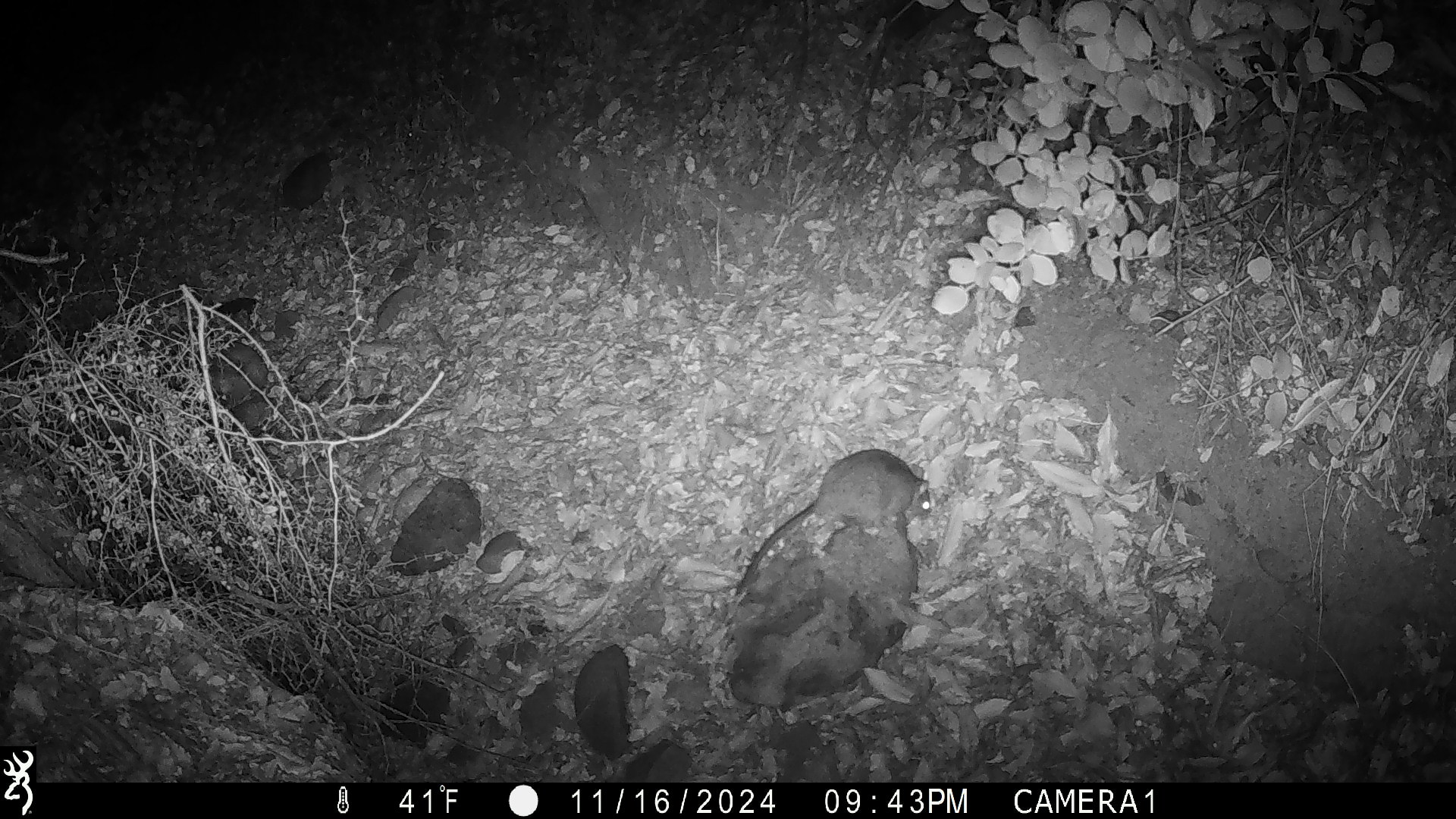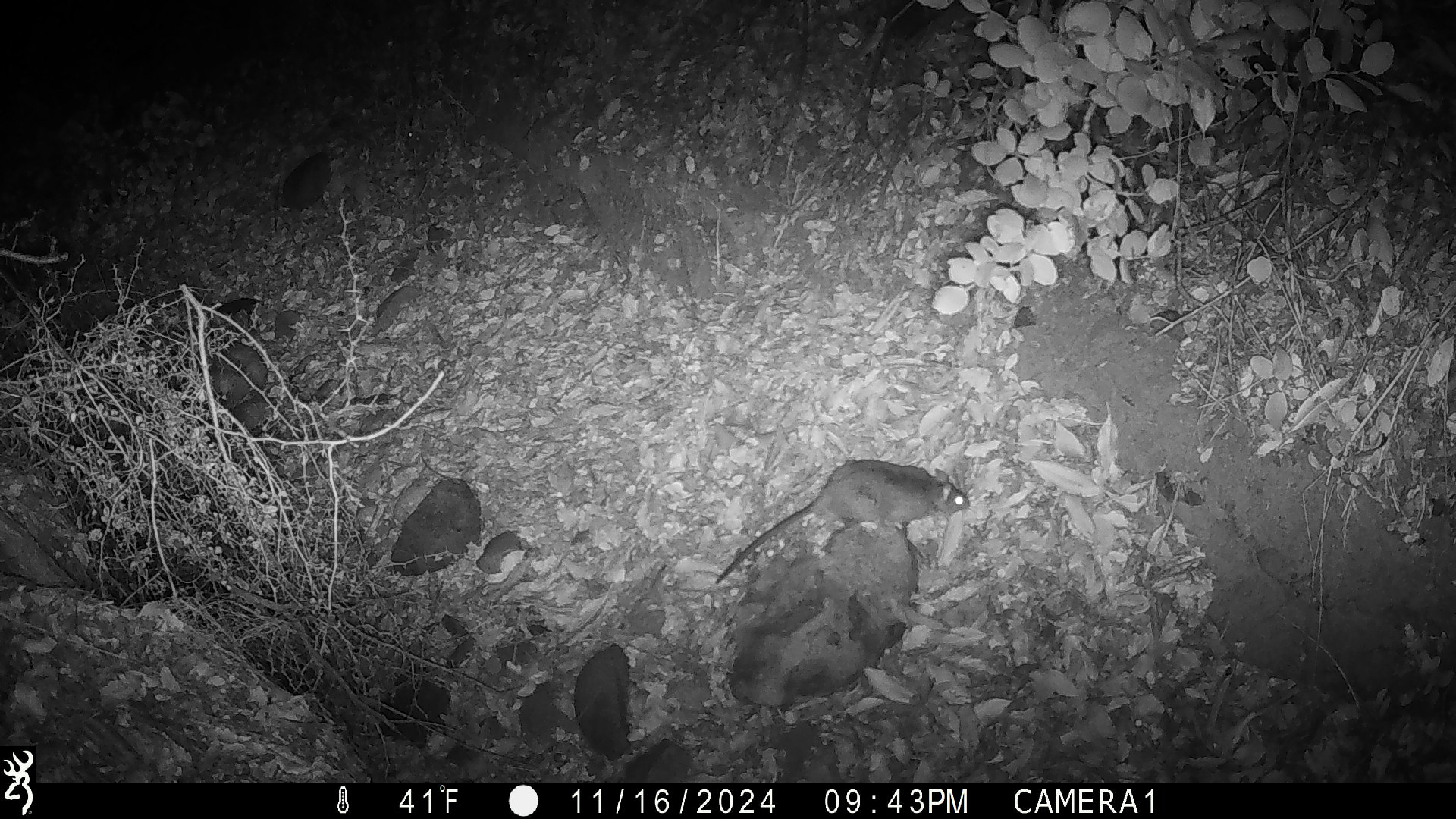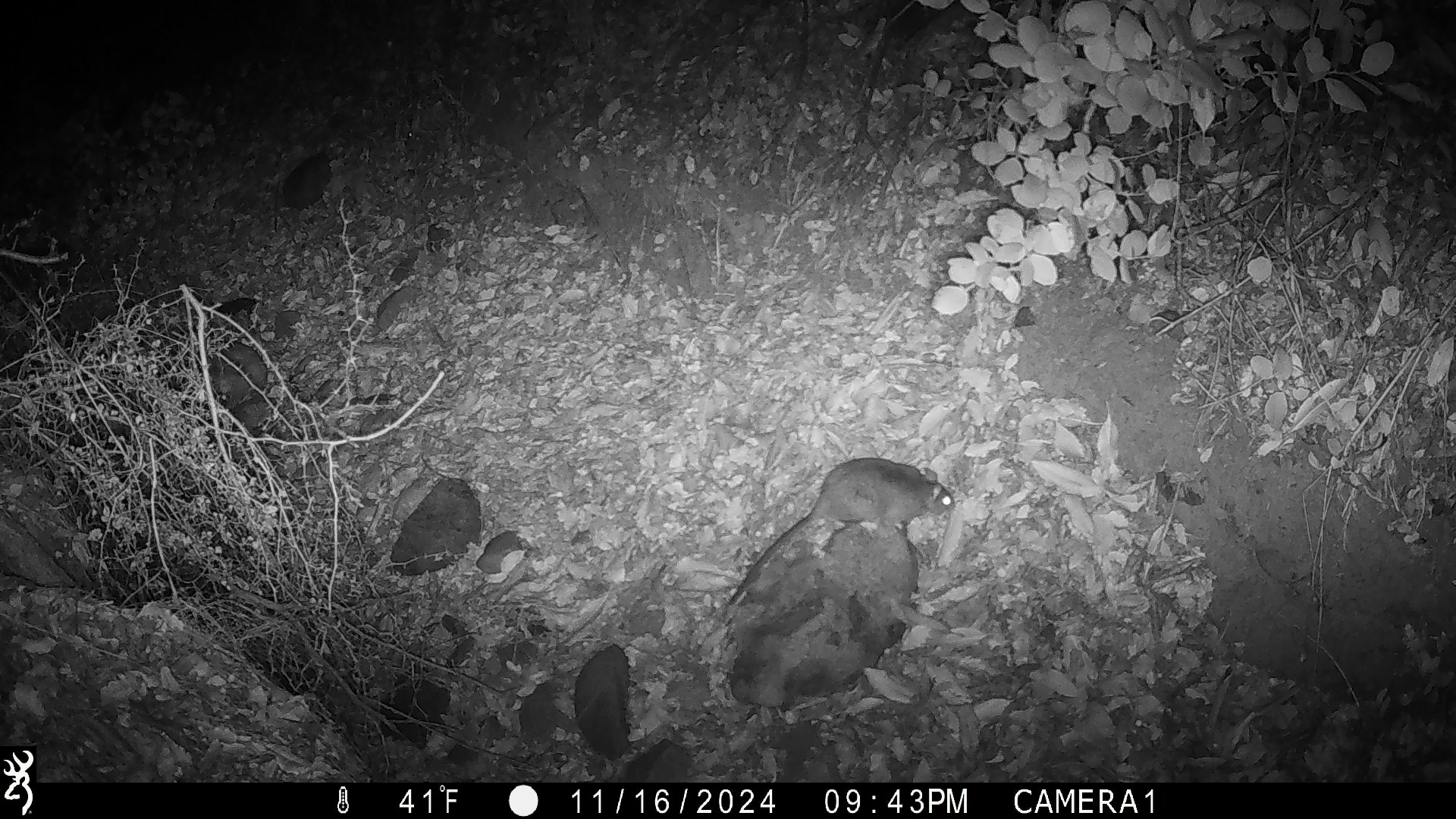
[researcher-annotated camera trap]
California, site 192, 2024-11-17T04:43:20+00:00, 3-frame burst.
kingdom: Animalia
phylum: Chordata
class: Mammalia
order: Rodentia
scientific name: Rodentia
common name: mouse or rat